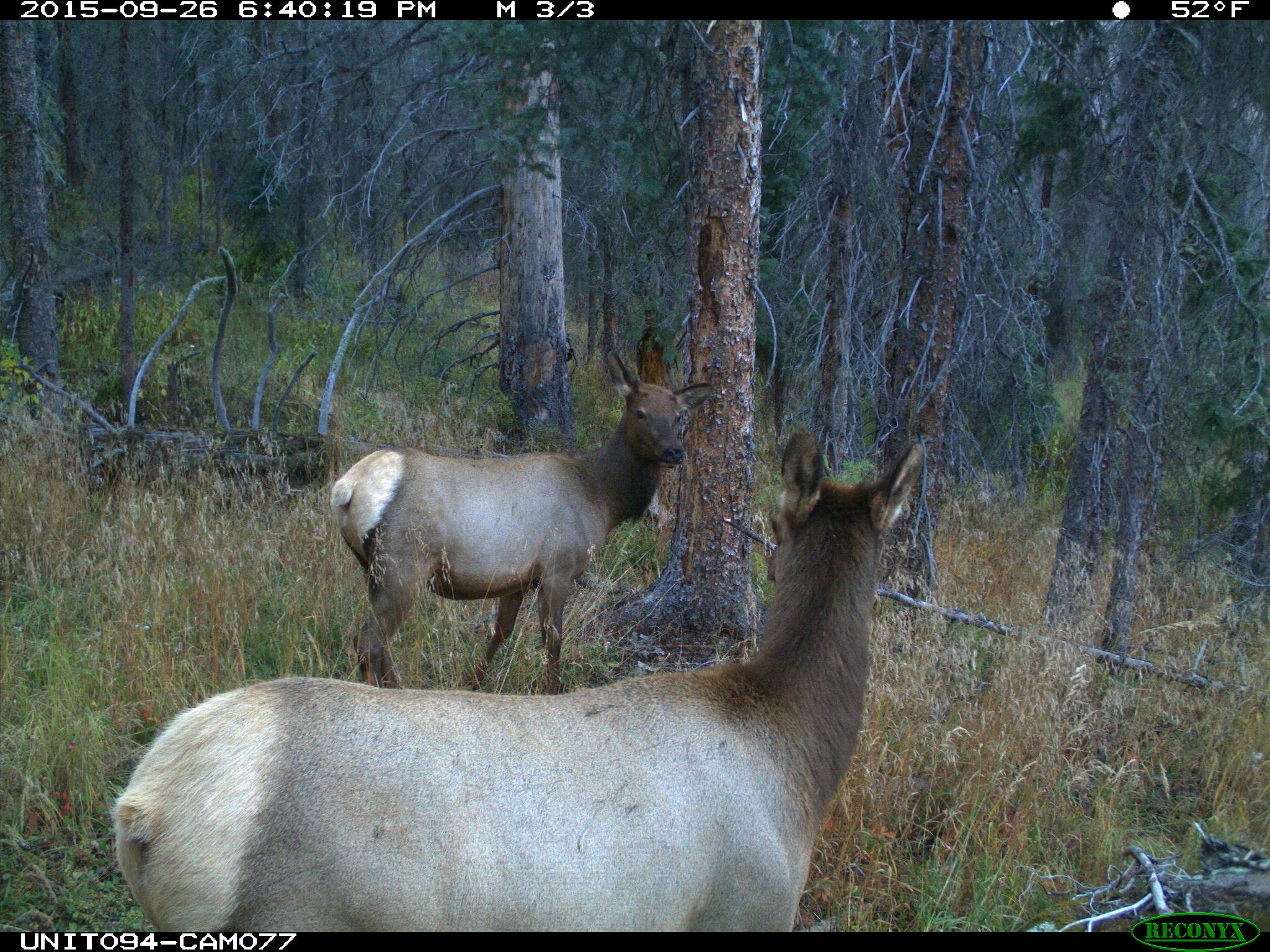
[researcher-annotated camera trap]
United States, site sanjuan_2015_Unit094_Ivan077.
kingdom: Animalia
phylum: Chordata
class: Mammalia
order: Artiodactyla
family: Cervidae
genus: Cervus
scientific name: Cervus elaphus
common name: red deer